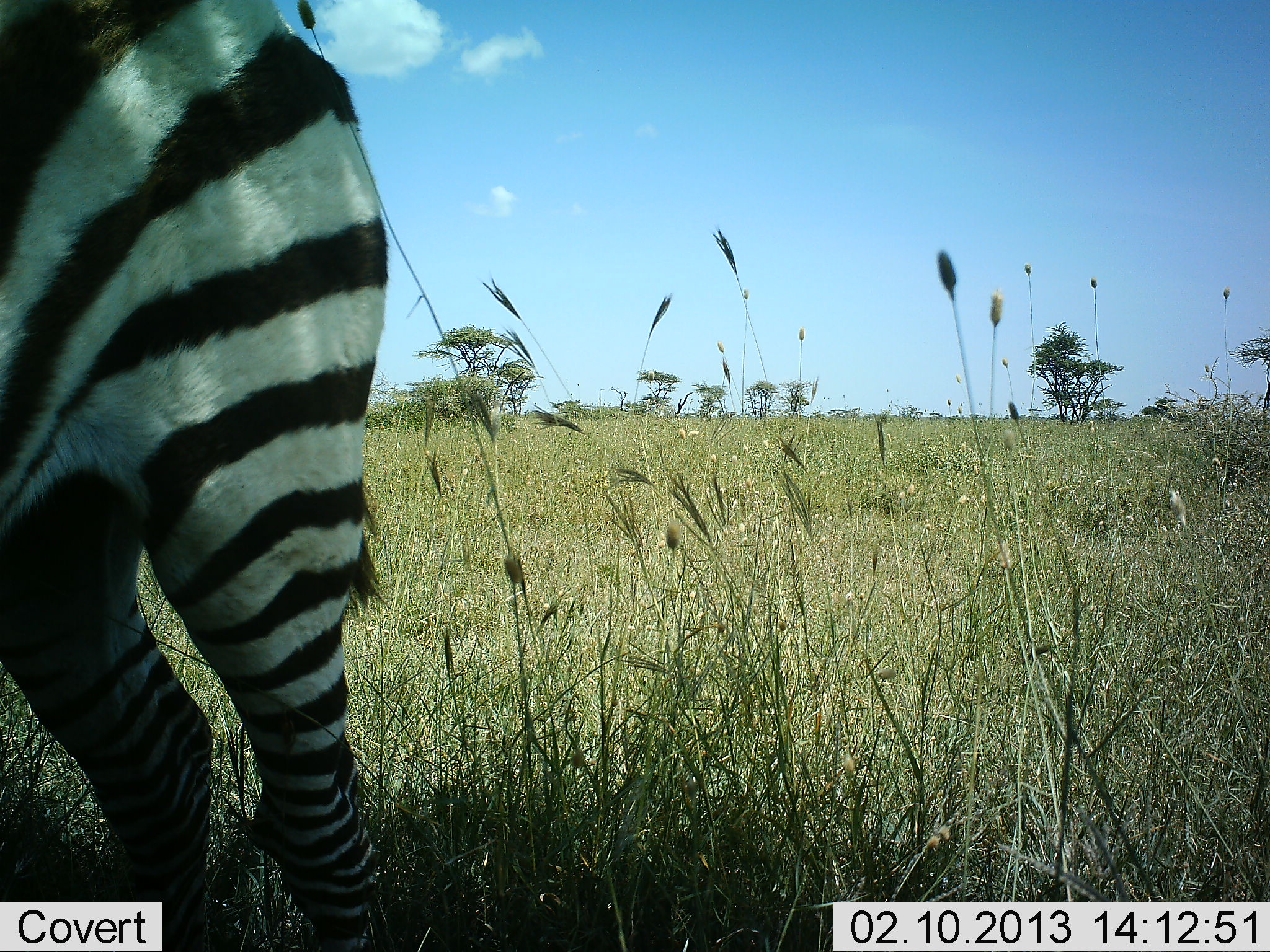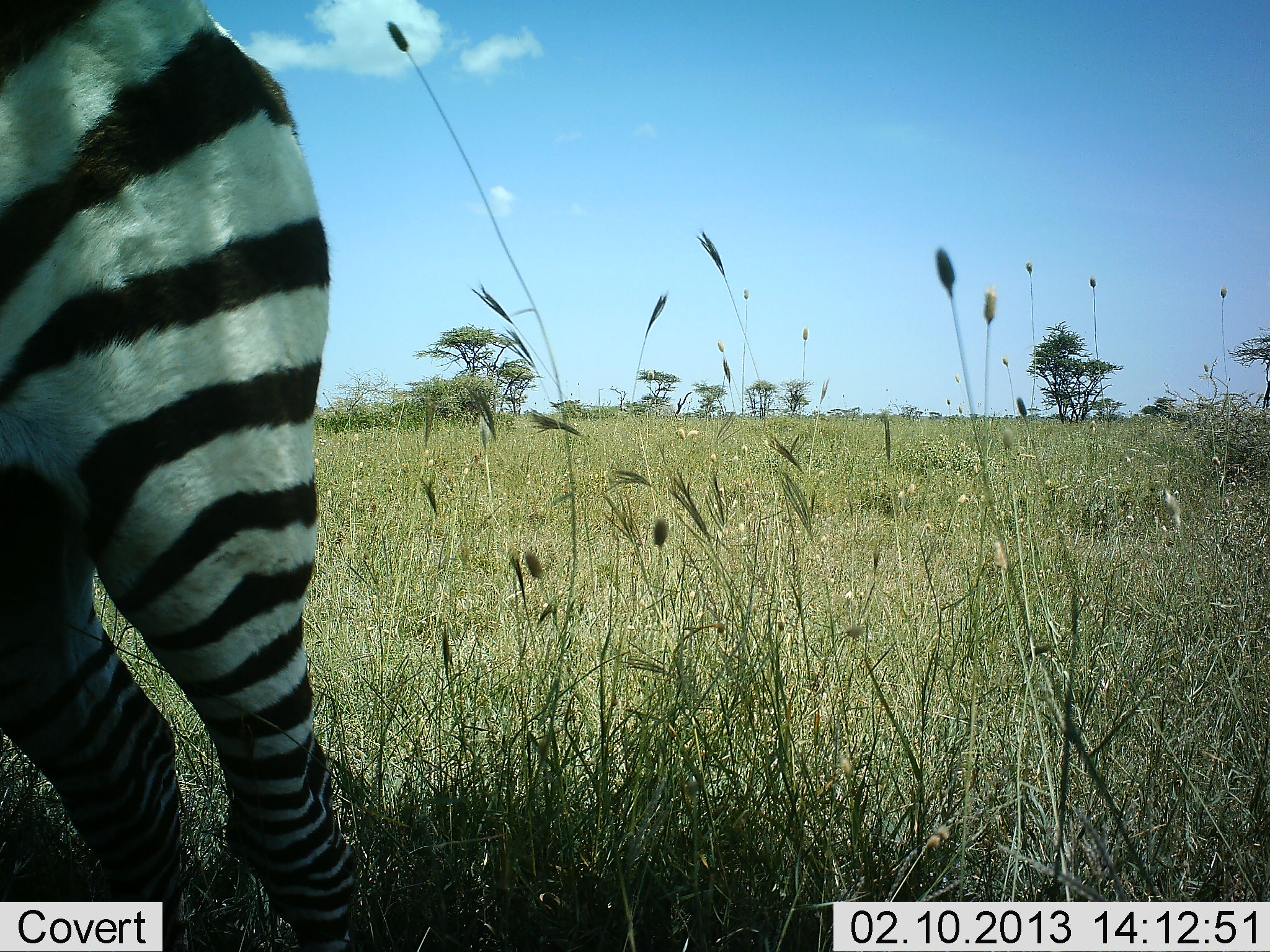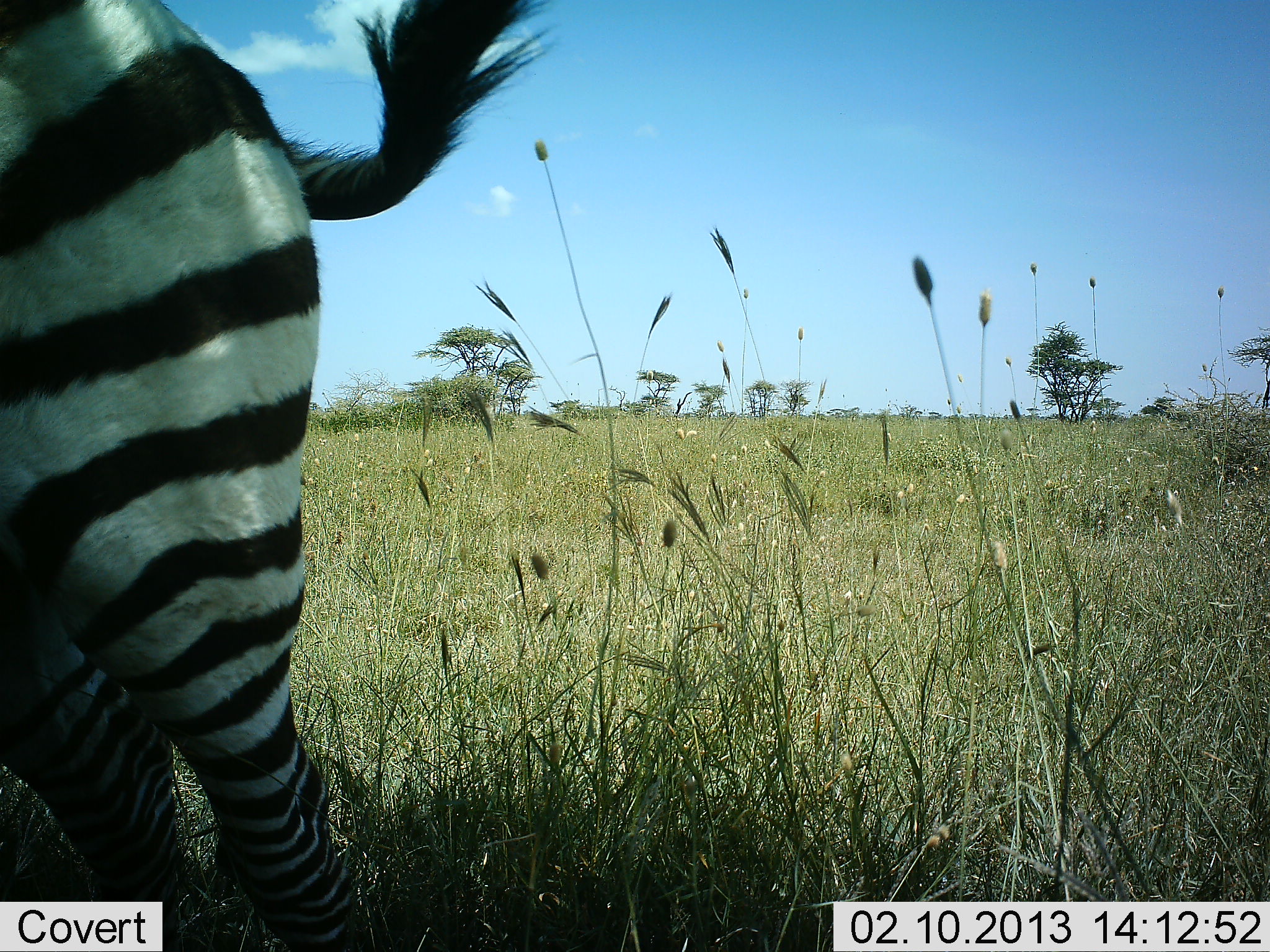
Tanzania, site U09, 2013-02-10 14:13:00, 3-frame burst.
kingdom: Animalia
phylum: Chordata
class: Mammalia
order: Perissodactyla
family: Equidae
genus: Equus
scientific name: Equus quagga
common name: plains zebra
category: zebra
Zebra (plains zebra) (Equus quagga), count 1. Behavior (volunteer vote fractions): standing 81%, resting 0%, moving 19%, interacting 0%. Young present (vote fraction): 0%. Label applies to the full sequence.